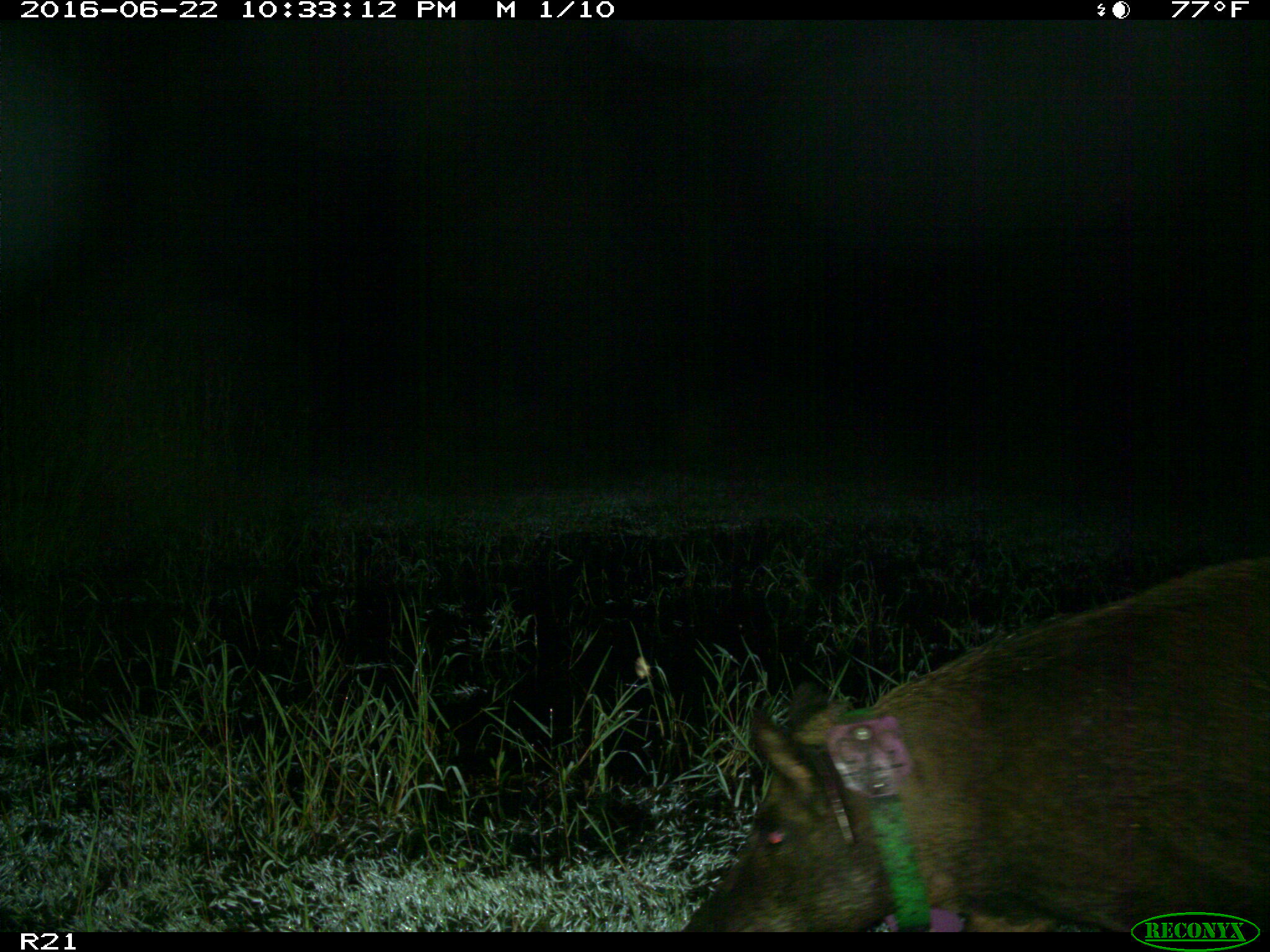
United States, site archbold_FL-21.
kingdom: Animalia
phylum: Chordata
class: Mammalia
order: Artiodactyla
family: Suidae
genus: Sus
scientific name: Sus scrofa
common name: wild boar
Sus scrofa (wild boar).